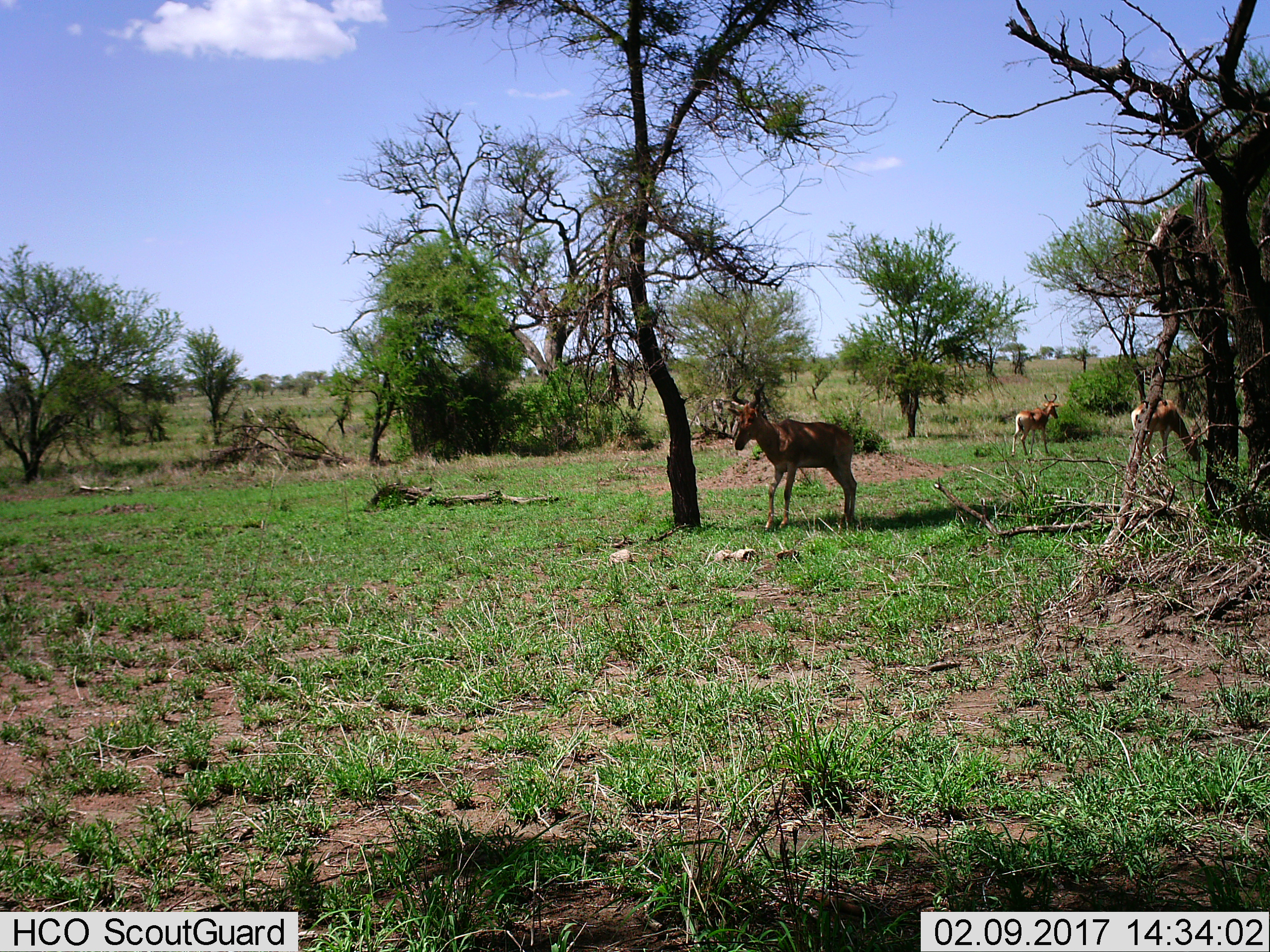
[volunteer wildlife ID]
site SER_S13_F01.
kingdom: Animalia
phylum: Chordata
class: Mammalia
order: Artiodactyla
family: Bovidae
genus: Alcelaphus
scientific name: Alcelaphus buselaphus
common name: hartebeest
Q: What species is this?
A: Hartebeest (Alcelaphus buselaphus).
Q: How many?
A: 3.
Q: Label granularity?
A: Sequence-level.